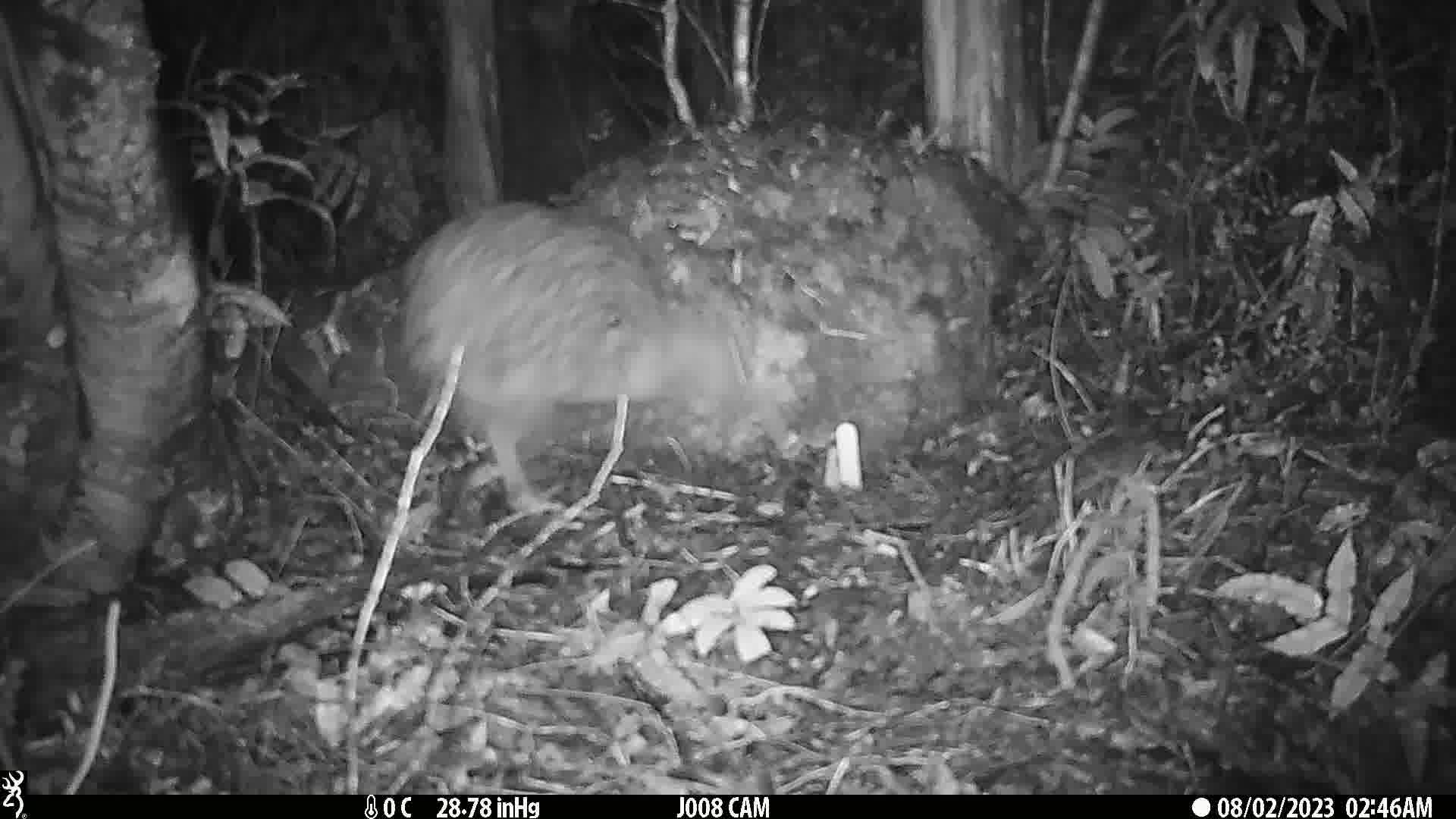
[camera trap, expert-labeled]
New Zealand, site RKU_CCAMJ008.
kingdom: Animalia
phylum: Chordata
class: Aves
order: Apterygiformes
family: Apterygidae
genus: Apteryx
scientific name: Apteryx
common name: kiwi